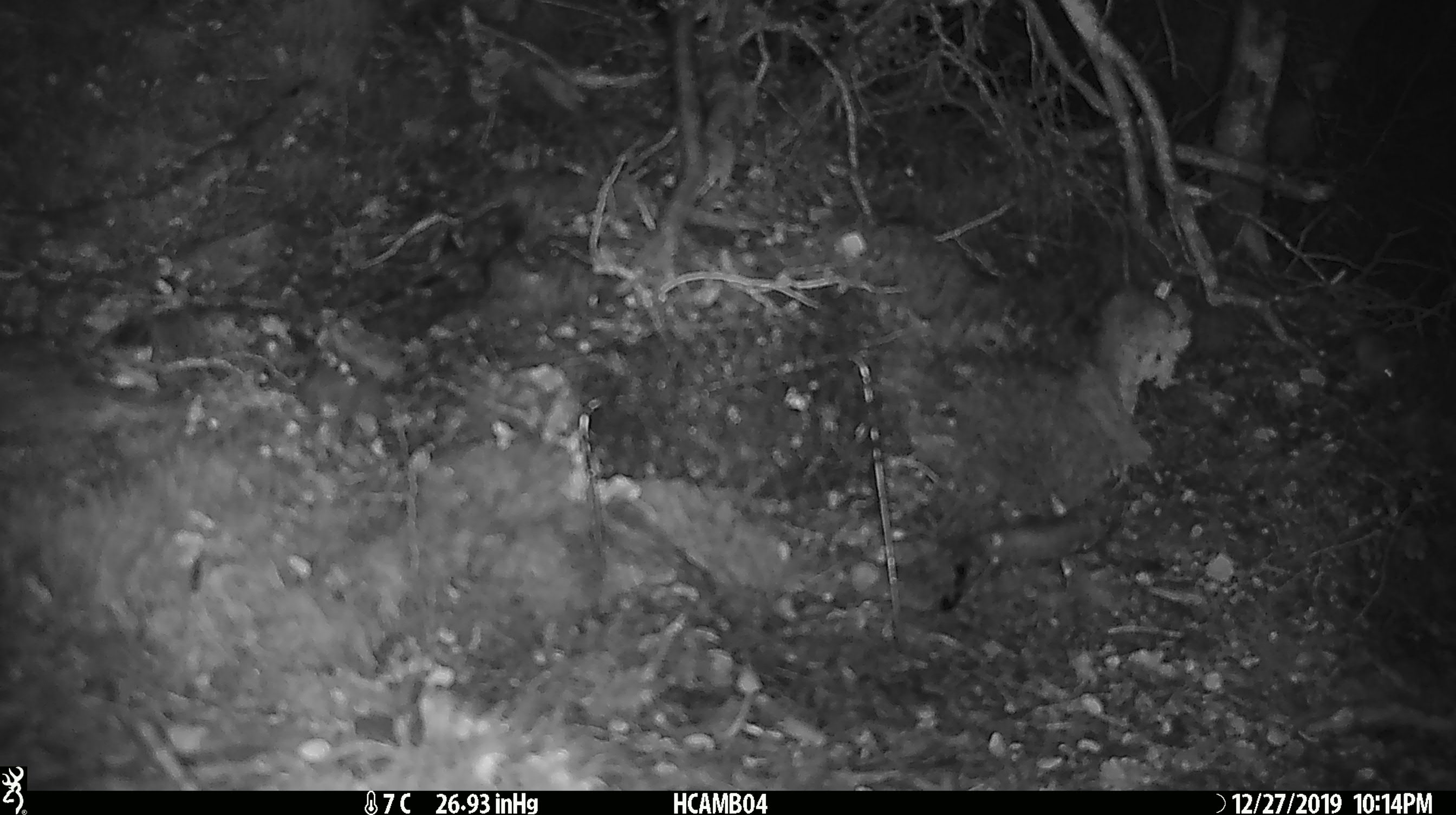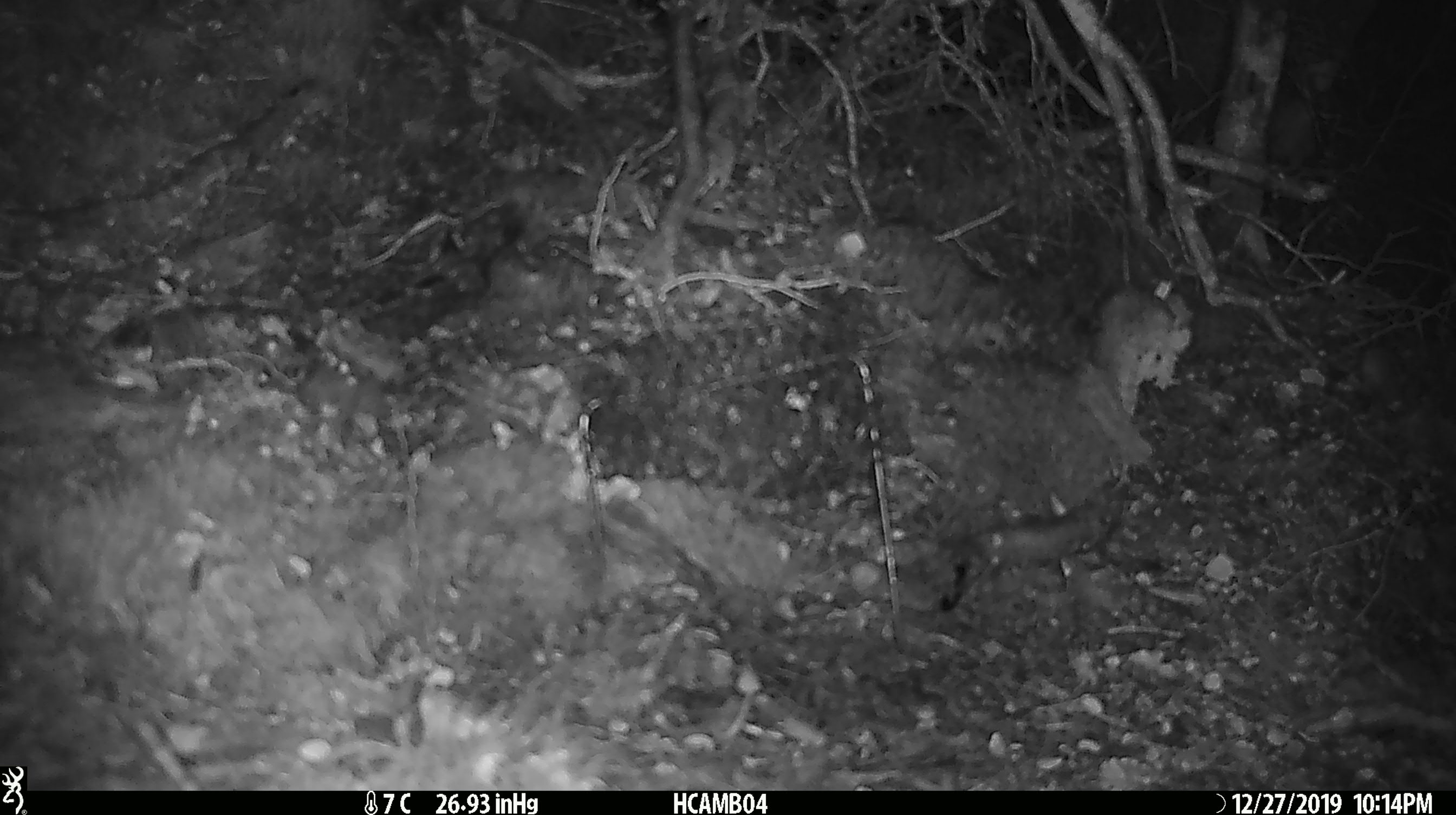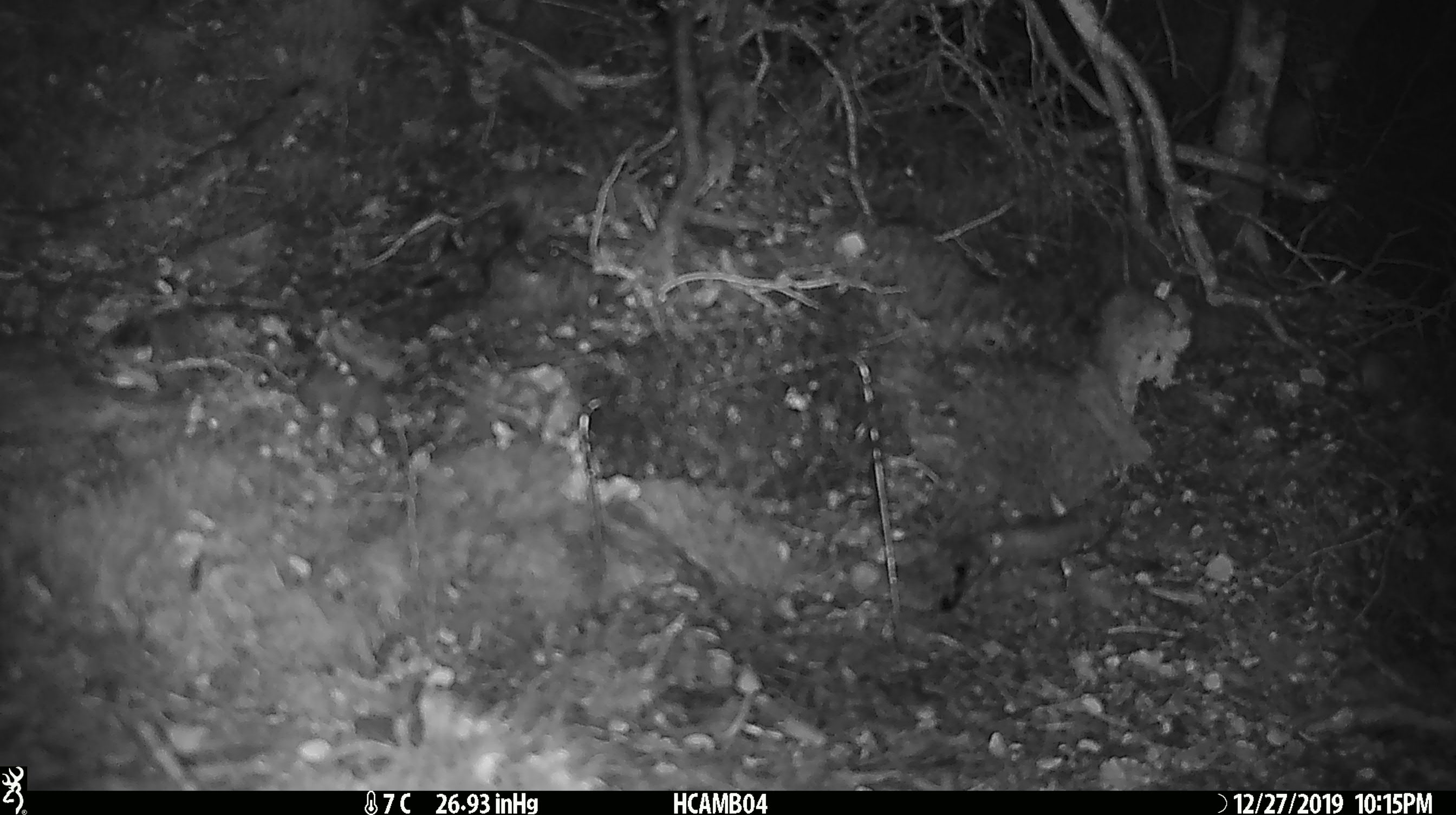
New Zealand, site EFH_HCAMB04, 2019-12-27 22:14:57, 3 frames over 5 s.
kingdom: Animalia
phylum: Chordata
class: Mammalia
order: Rodentia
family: Muridae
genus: Mus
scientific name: Mus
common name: mouse